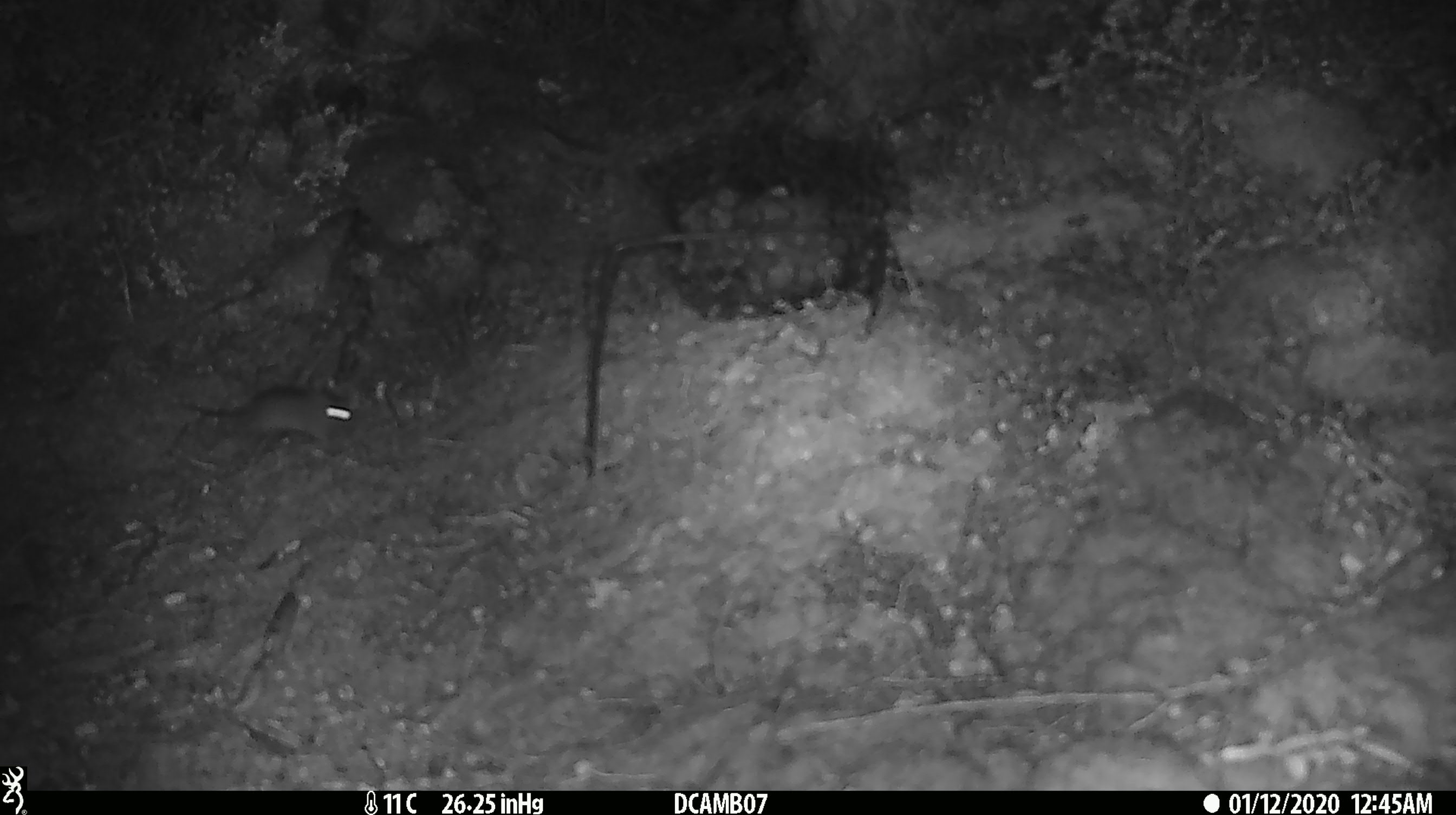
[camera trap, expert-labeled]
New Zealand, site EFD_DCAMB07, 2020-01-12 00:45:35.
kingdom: Animalia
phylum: Chordata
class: Mammalia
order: Rodentia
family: Muridae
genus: Mus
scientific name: Mus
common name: mouse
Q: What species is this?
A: Mouse (Mus).